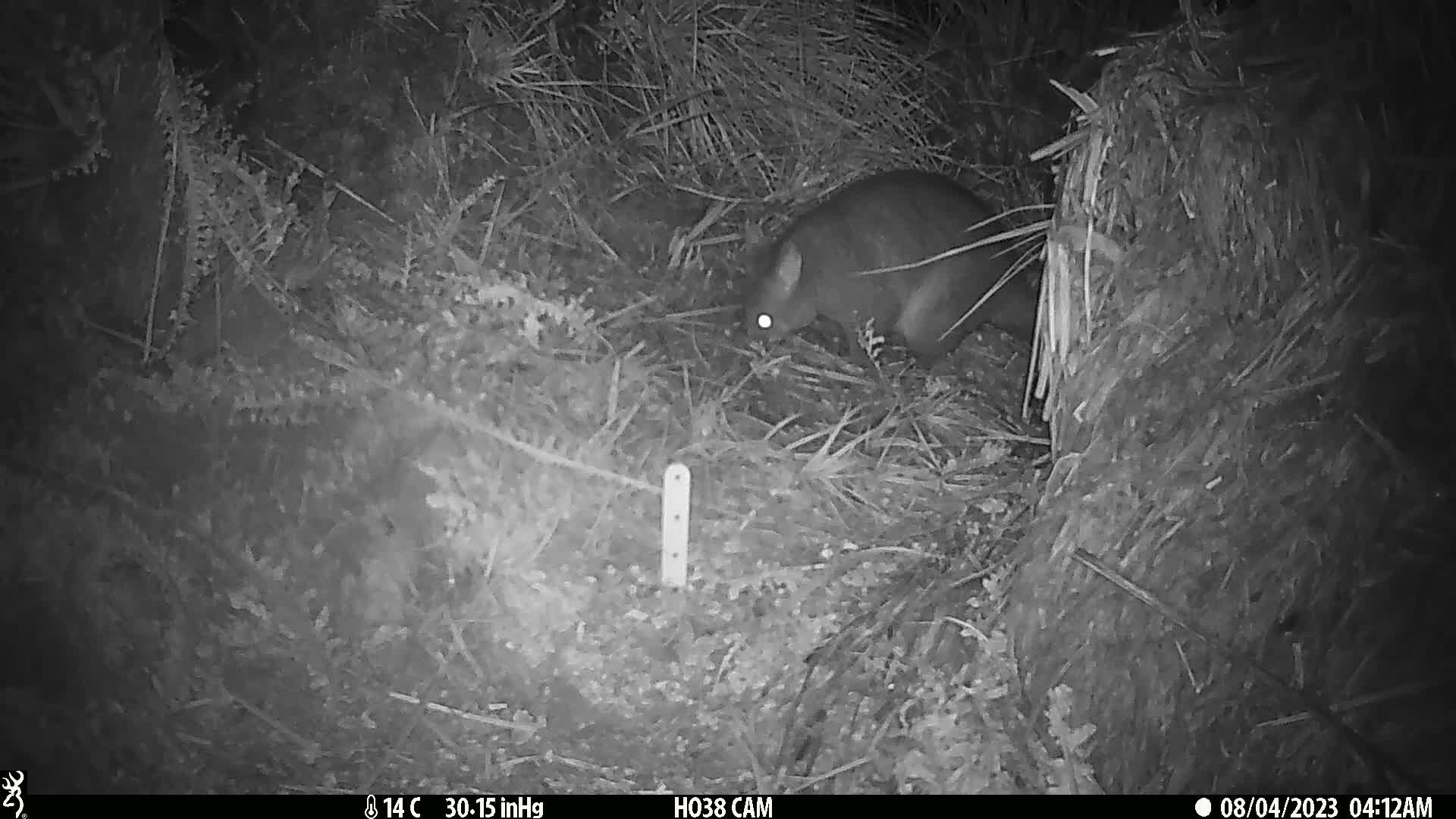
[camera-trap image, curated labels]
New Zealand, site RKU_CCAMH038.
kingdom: Animalia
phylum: Chordata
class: Mammalia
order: Diprotodontia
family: Phalangeridae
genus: Trichosurus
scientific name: Trichosurus vulpecula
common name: common brushtail possum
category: possum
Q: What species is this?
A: Possum (common brushtail possum) (Trichosurus vulpecula).